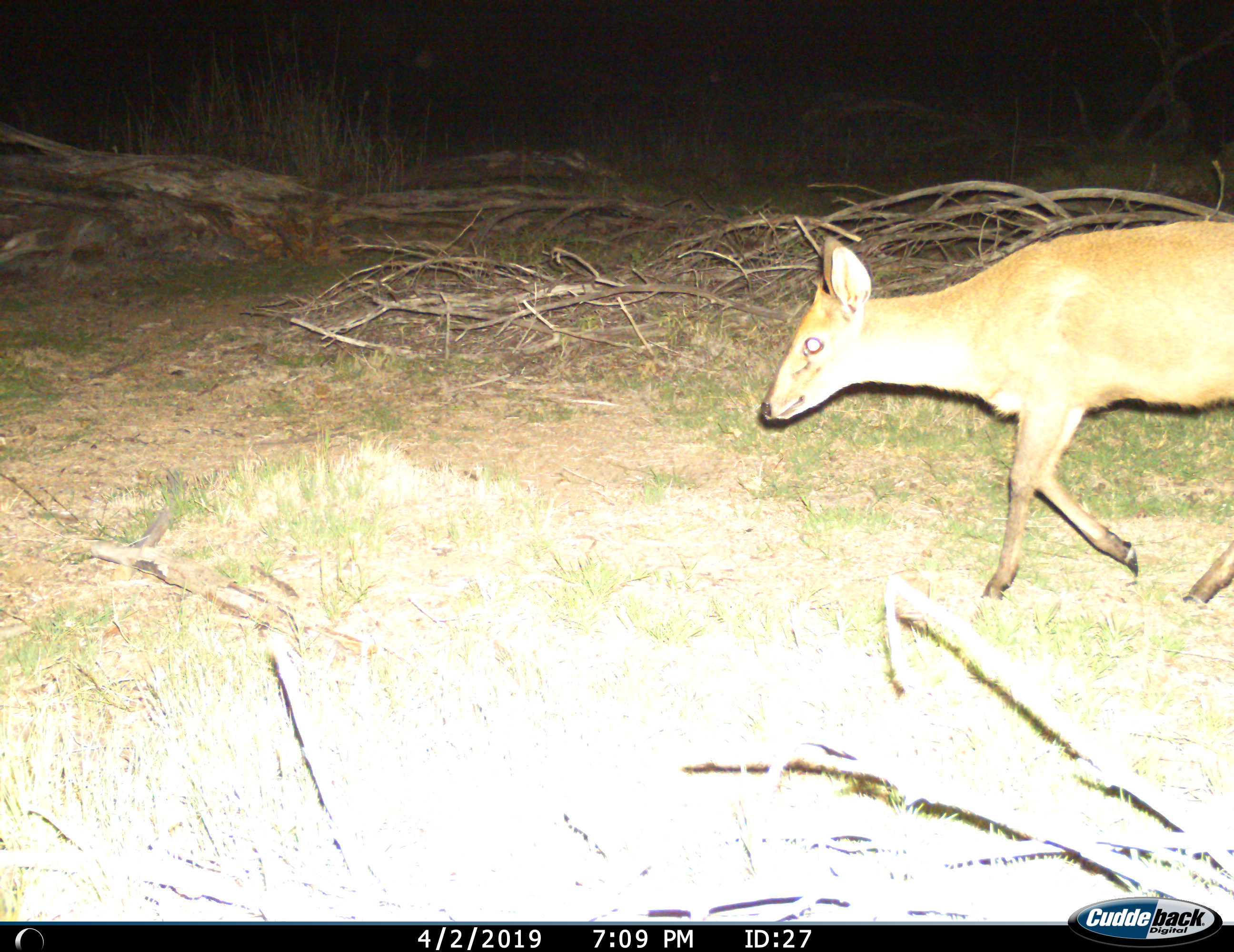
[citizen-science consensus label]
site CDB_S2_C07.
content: unidentified animal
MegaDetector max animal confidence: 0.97